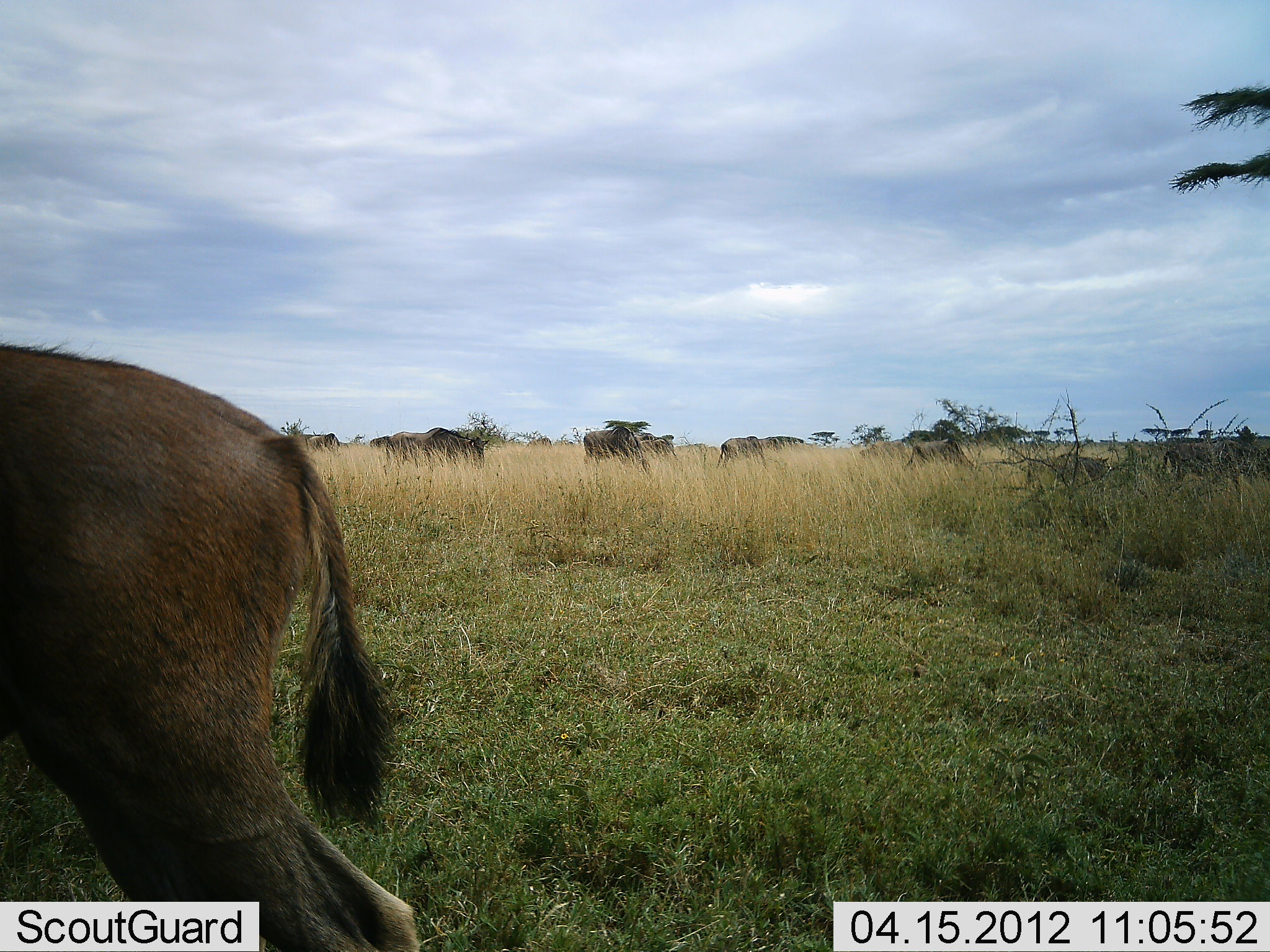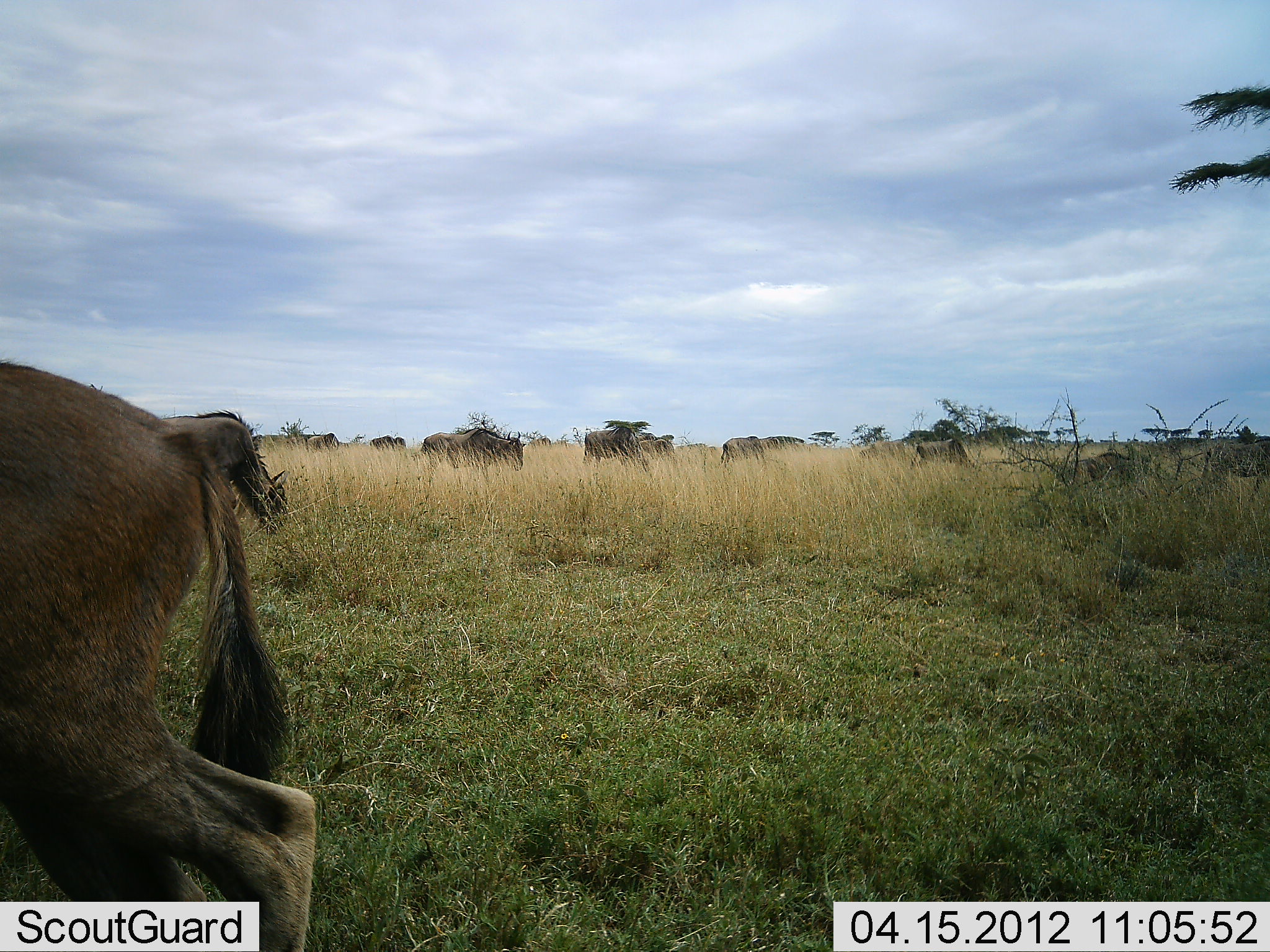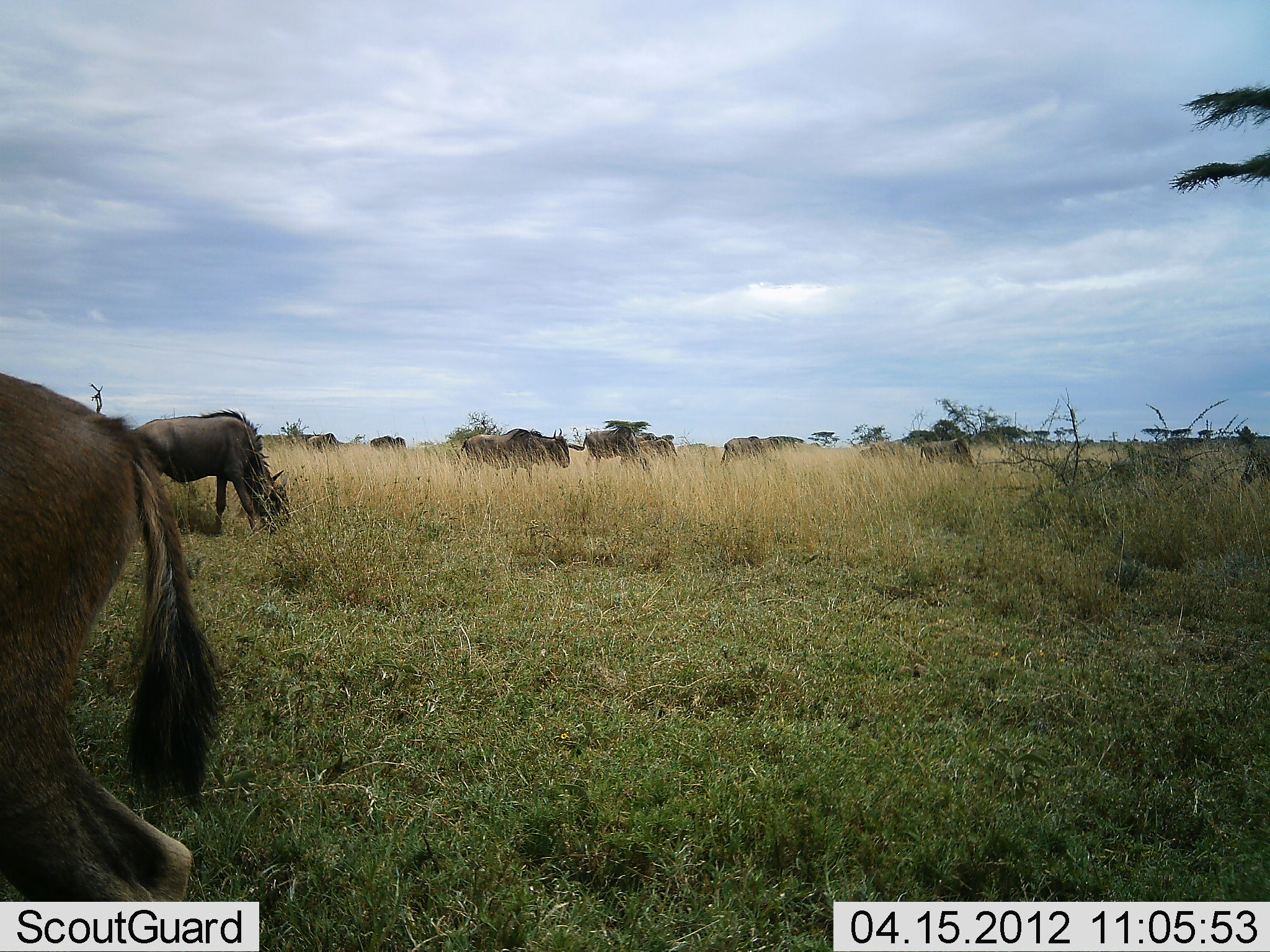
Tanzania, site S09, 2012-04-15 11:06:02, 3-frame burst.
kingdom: Animalia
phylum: Chordata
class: Mammalia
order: Artiodactyla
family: Bovidae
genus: Connochaetes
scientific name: Connochaetes taurinus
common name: blue wildebeest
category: wildebeest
Wildebeest (blue wildebeest) (Connochaetes taurinus), count 11-50. Behavior (volunteer vote fractions): standing 61%, resting 0%, moving 83%, interacting 0%. Young present (vote fraction): 17%. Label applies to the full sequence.